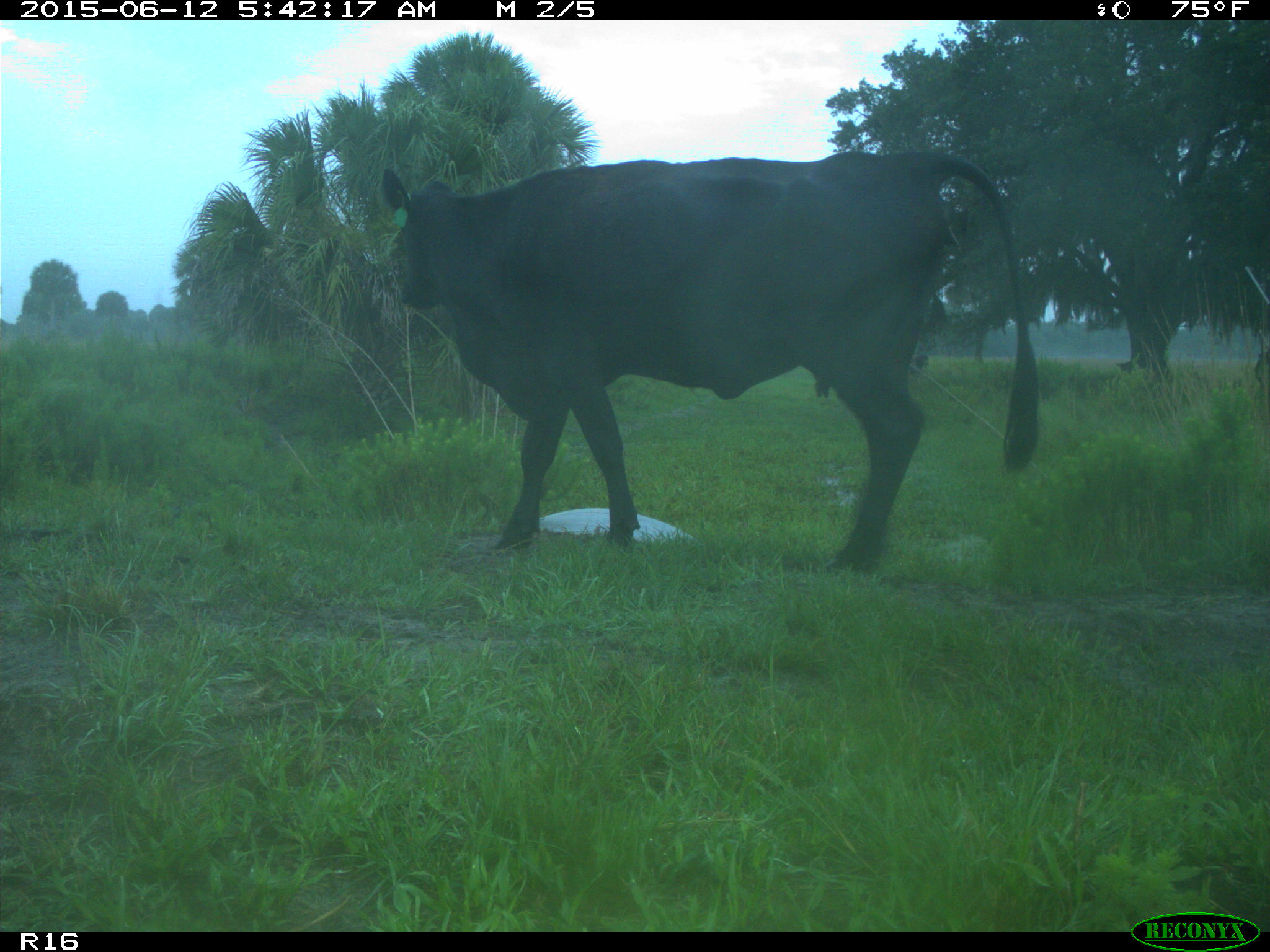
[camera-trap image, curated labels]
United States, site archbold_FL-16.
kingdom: Animalia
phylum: Chordata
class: Mammalia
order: Artiodactyla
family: Bovidae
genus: Bos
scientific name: Bos taurus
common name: domestic cow